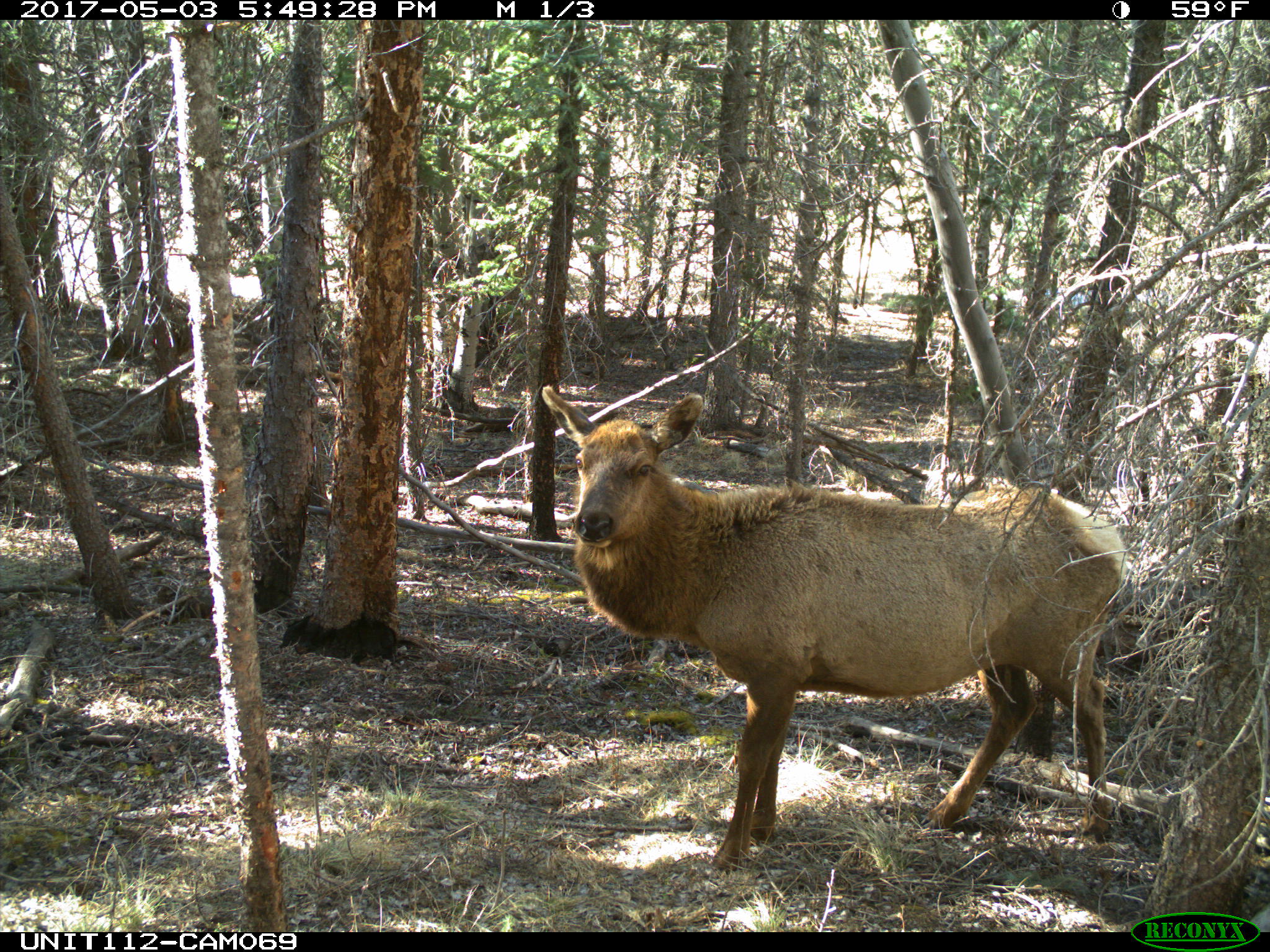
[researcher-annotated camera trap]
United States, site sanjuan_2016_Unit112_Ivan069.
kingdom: Animalia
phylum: Chordata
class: Mammalia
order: Artiodactyla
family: Cervidae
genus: Cervus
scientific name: Cervus elaphus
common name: red deer